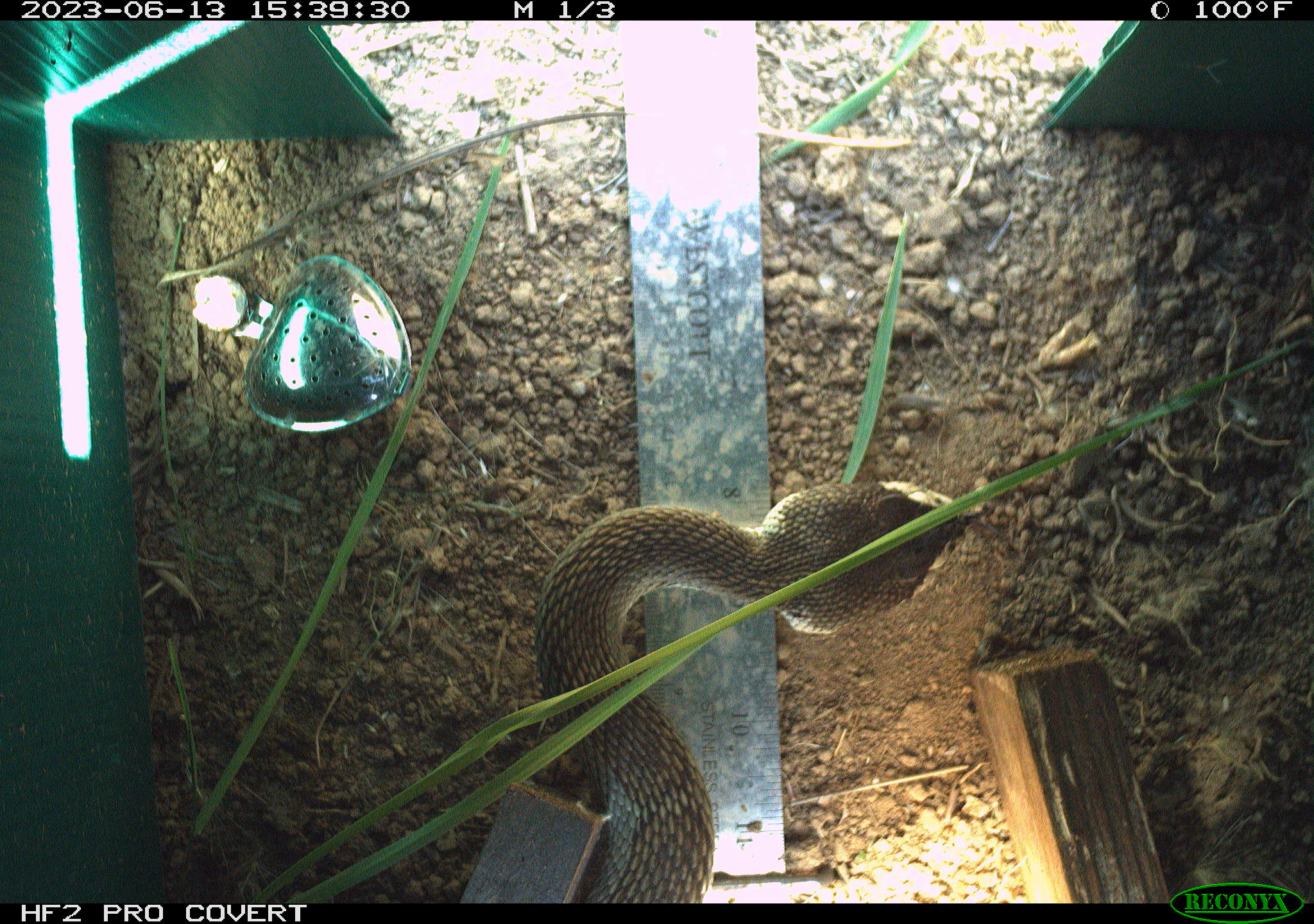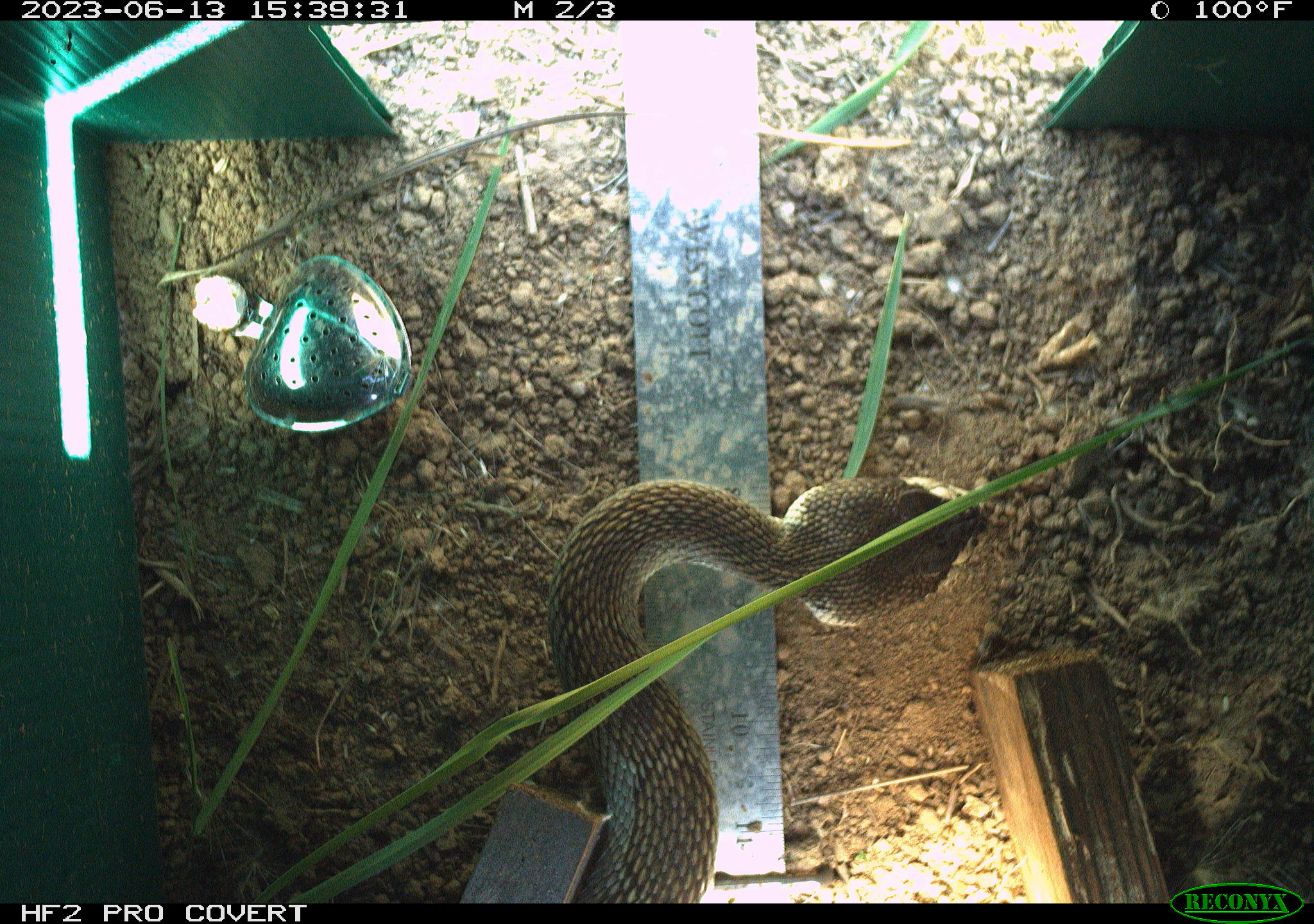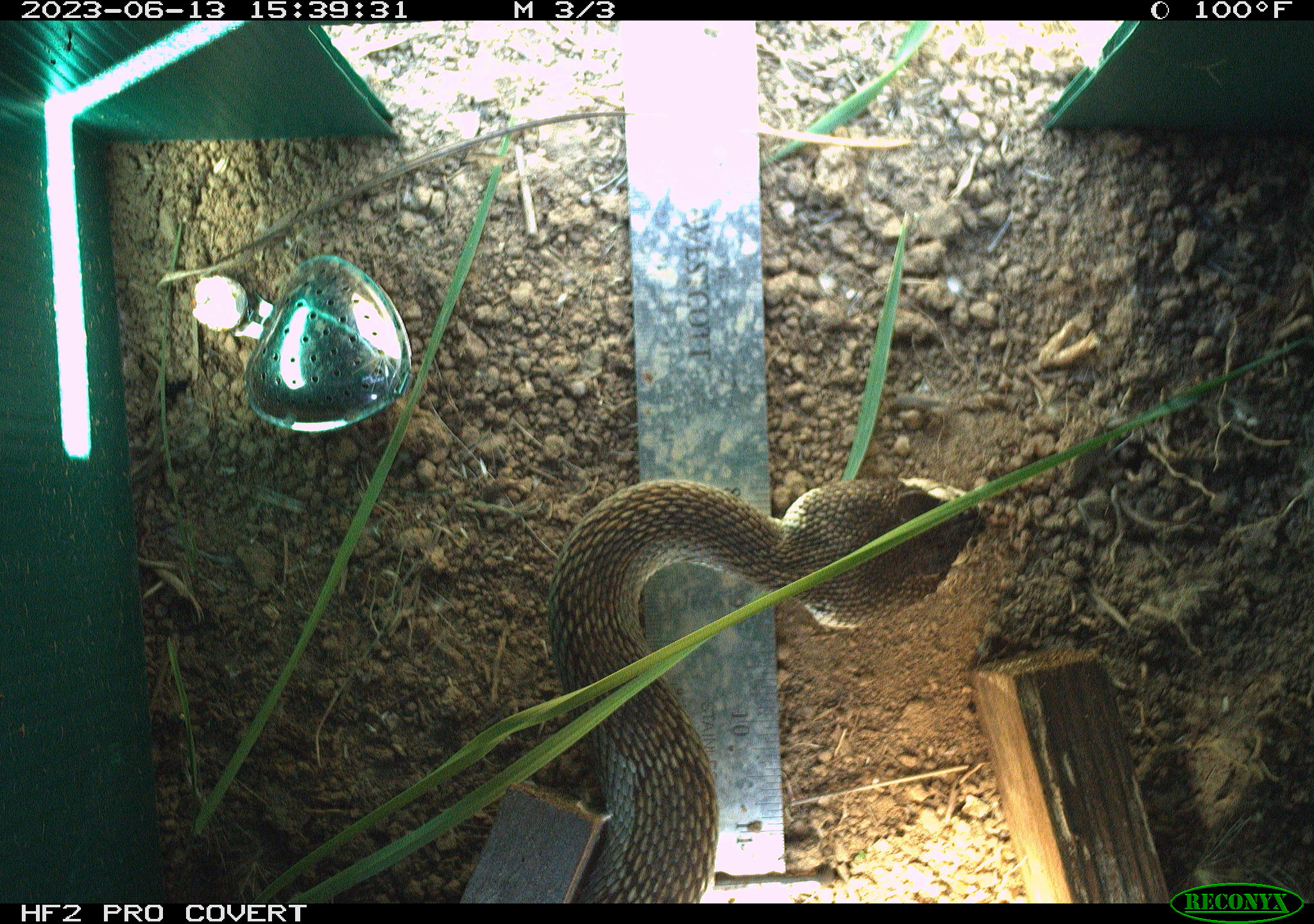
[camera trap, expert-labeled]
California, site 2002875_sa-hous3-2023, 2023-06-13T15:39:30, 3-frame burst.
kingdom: Animalia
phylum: Chordata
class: Reptilia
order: Squamata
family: Viperidae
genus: Crotalus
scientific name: Crotalus oreganus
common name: western rattlesnake